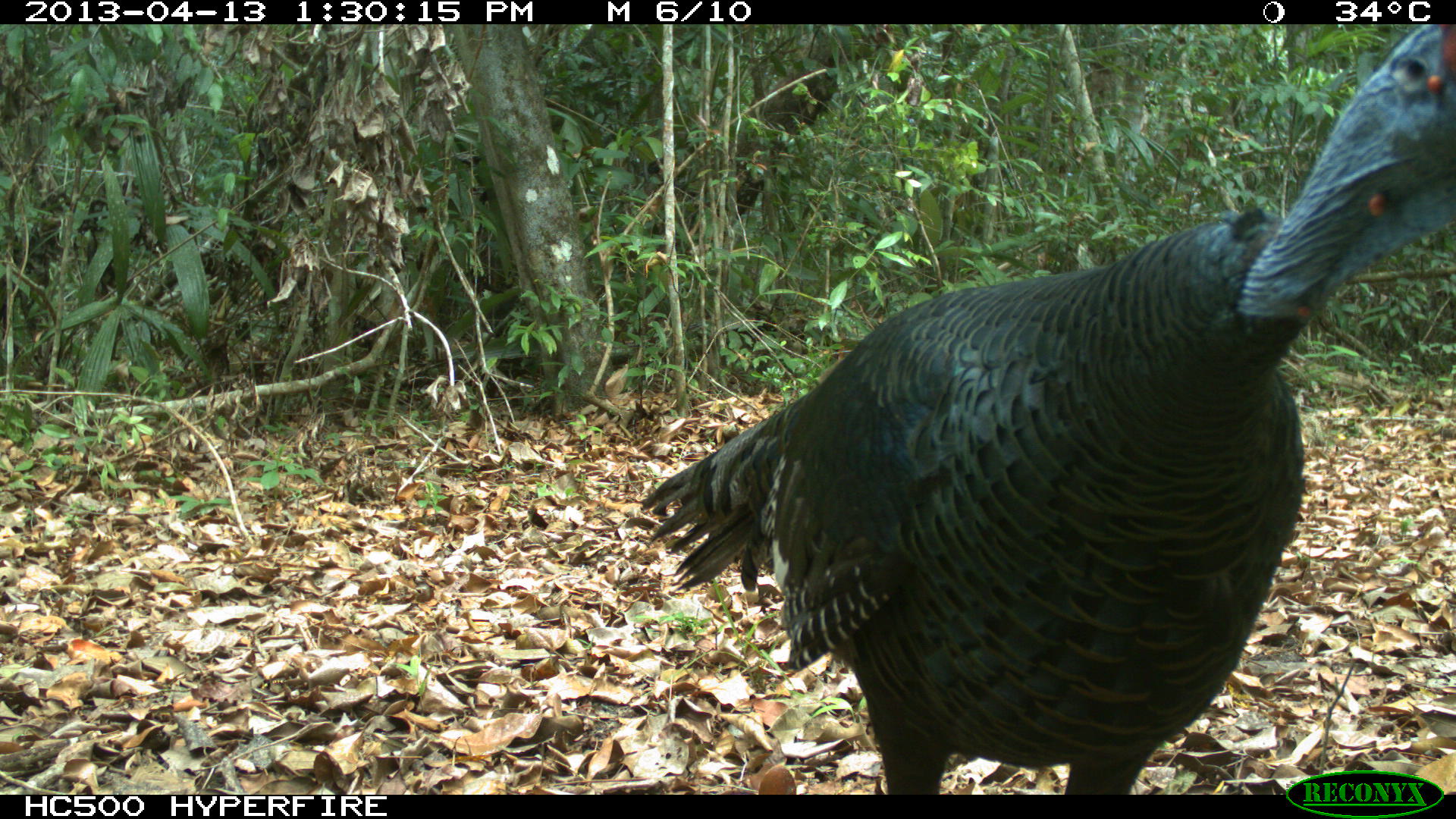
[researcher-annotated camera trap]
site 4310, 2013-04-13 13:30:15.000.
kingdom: Animalia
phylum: Chordata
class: Aves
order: Galliformes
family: Phasianidae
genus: Meleagris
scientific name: Meleagris ocellata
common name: ocellated turkey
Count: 1.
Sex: male.